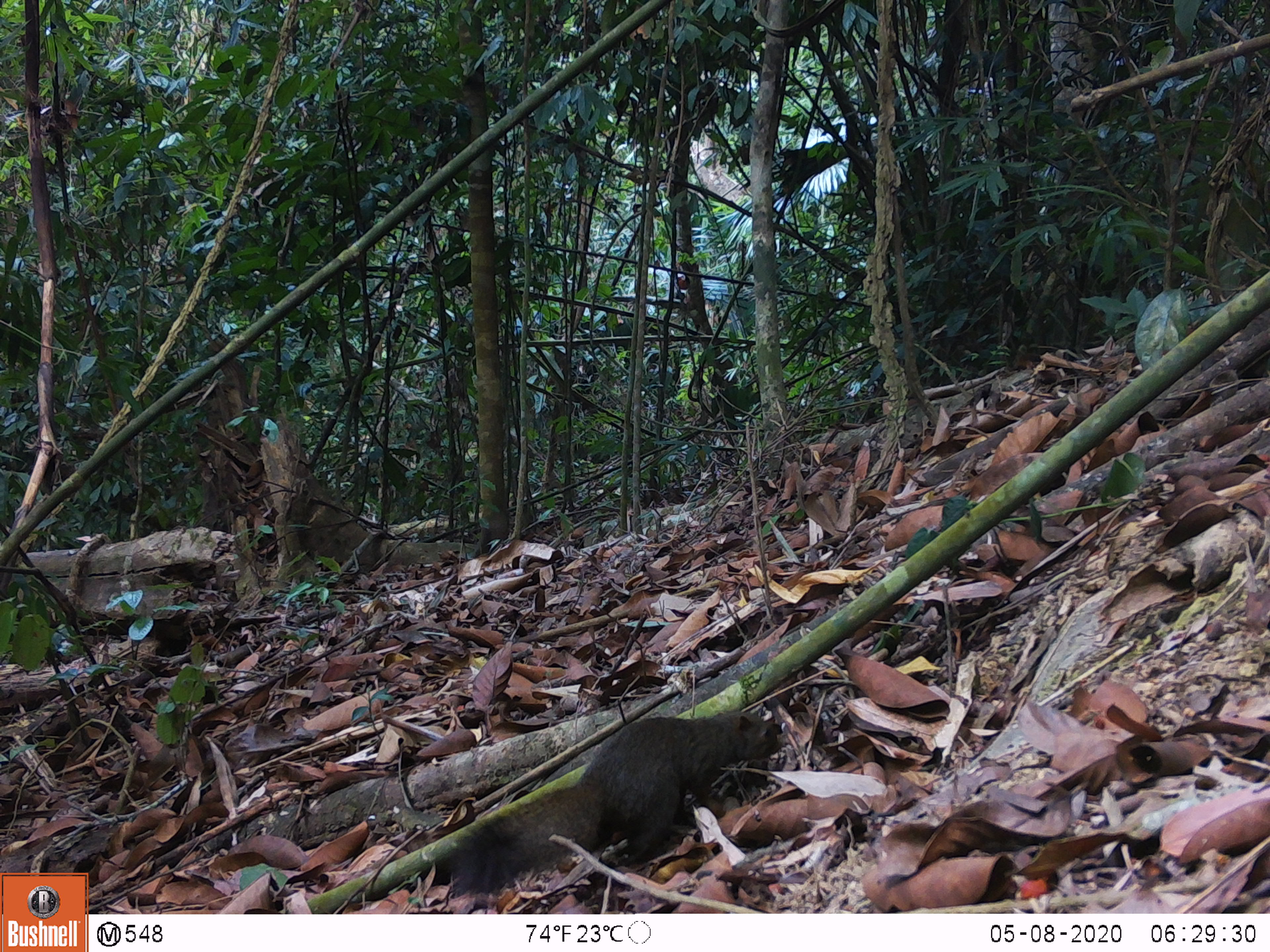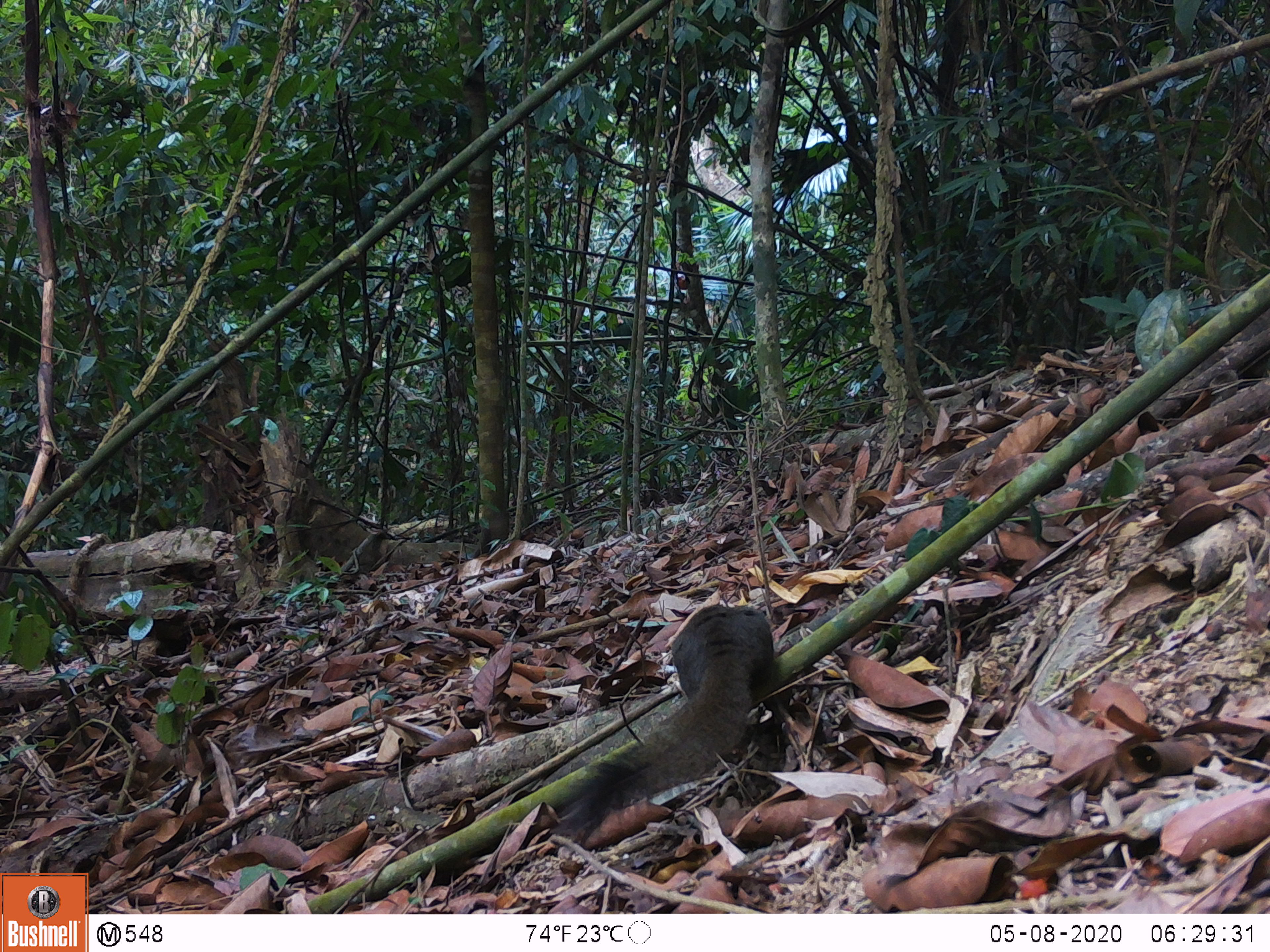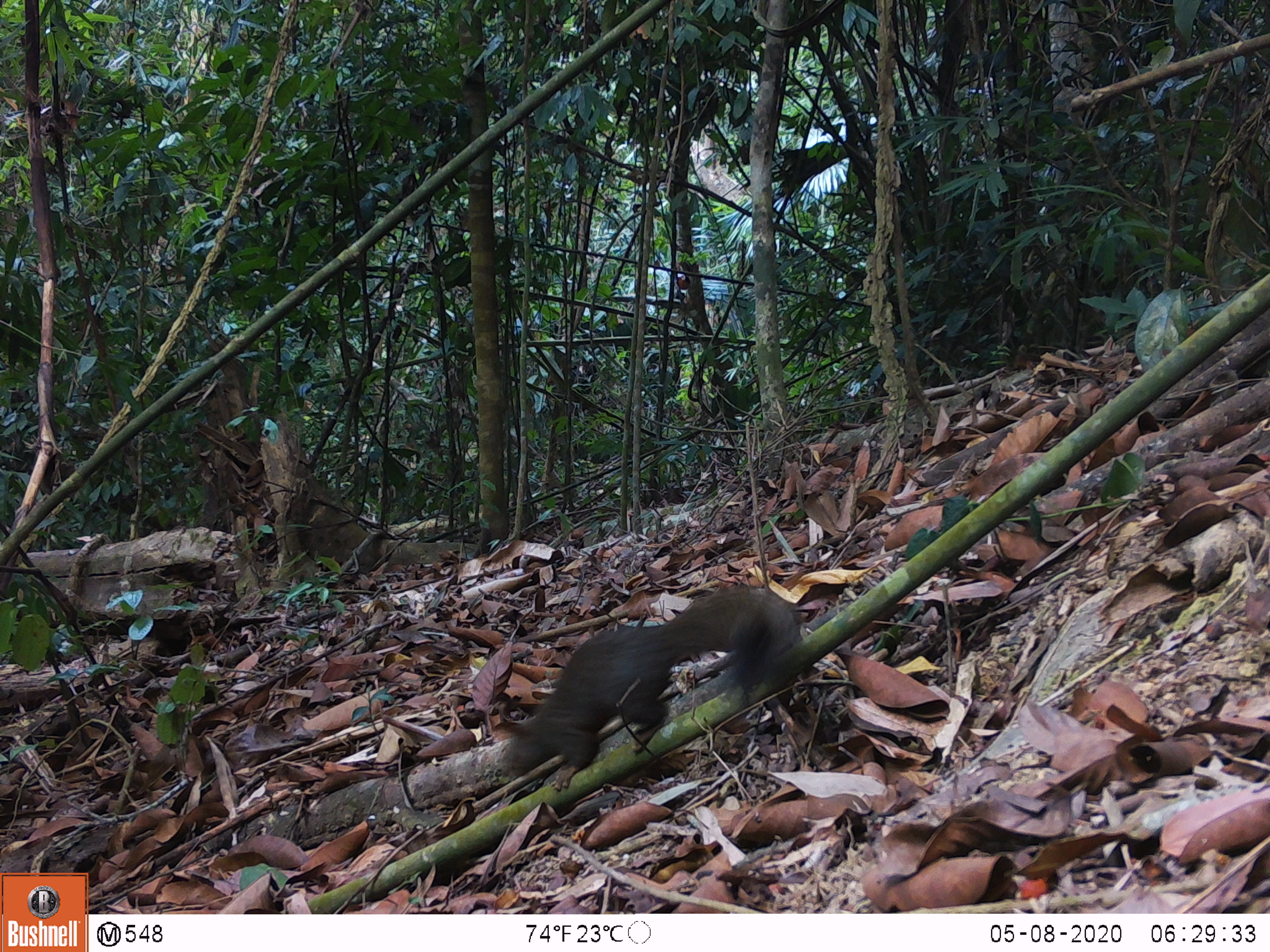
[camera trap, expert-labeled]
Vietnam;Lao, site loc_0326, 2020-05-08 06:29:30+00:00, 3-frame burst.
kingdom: Animalia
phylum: Chordata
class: Mammalia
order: Rodentia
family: Sciuridae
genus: Callosciurus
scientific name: Callosciurus erythraeus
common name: pallas's squirrel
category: pallass squirrel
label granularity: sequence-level